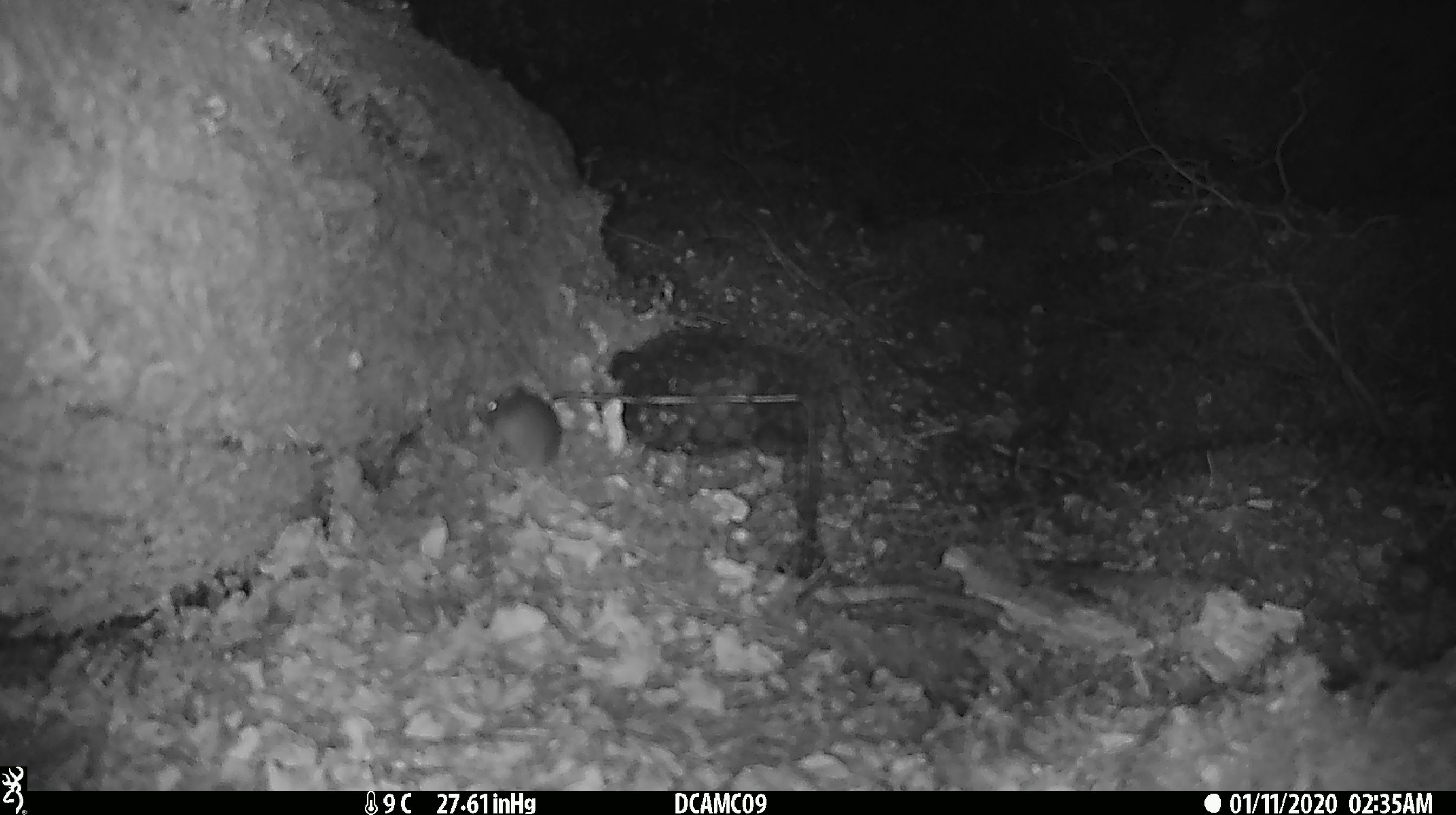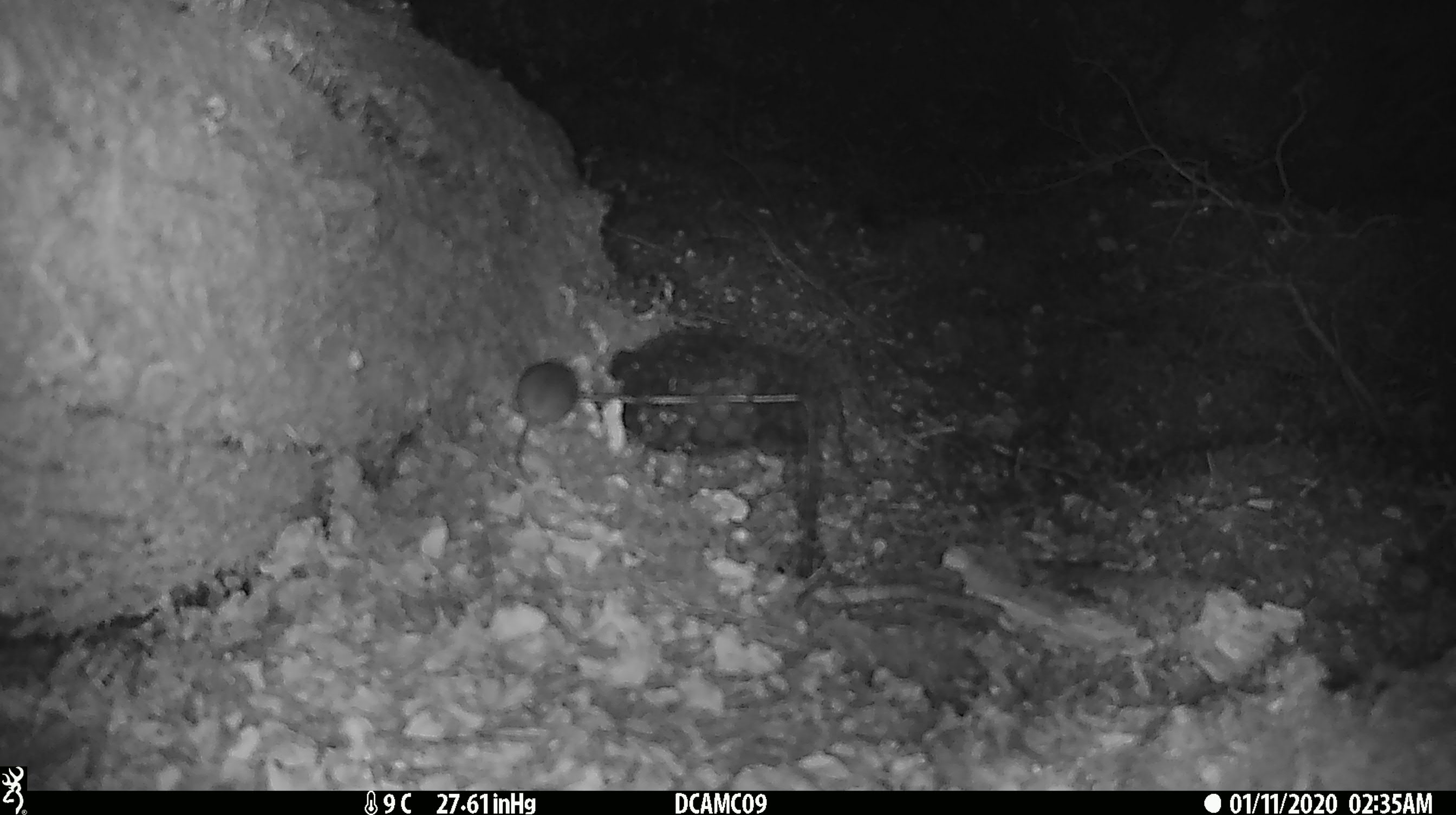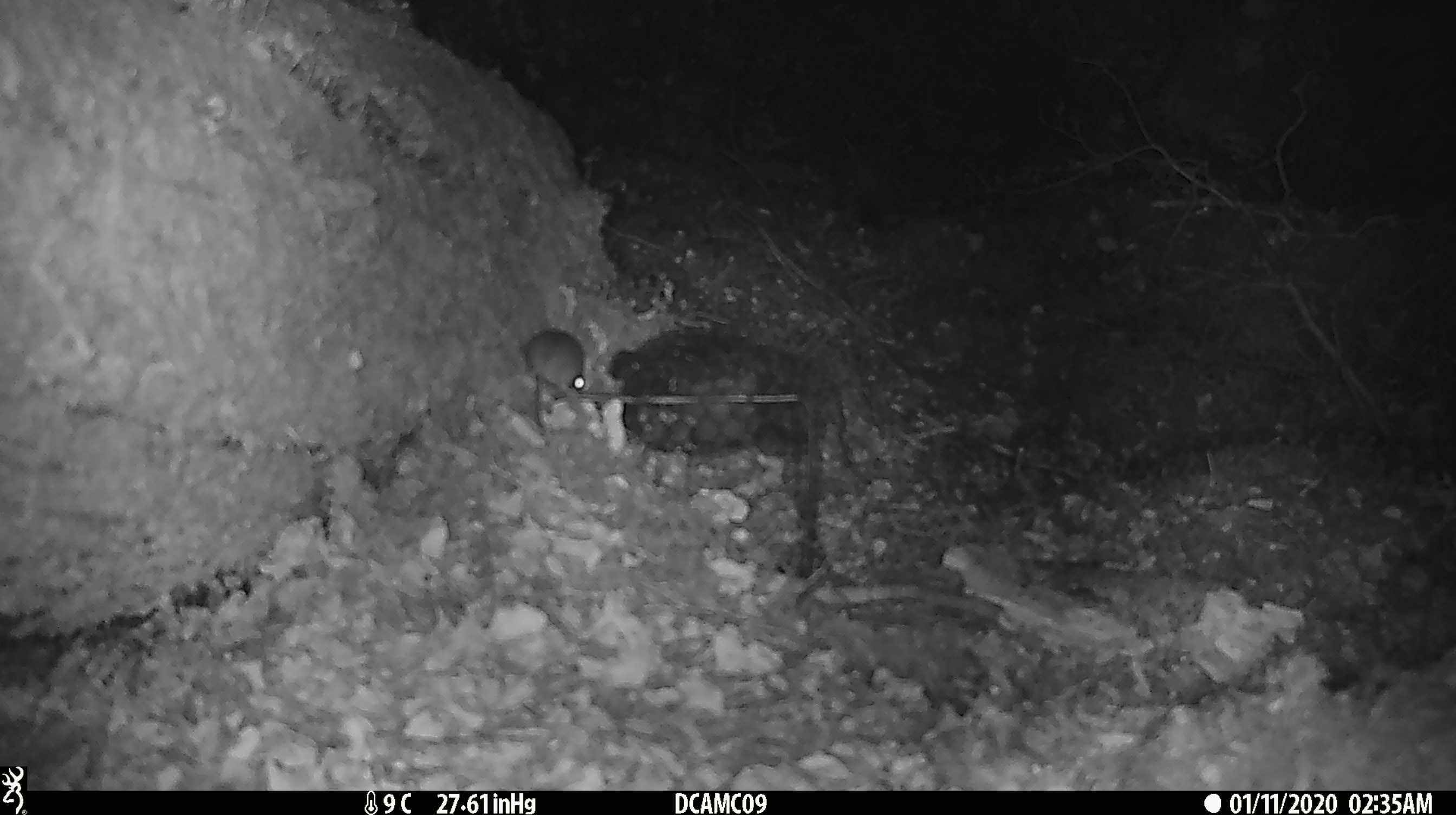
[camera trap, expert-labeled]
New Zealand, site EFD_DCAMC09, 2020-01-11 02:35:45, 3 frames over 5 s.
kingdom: Animalia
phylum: Chordata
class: Mammalia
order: Rodentia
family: Muridae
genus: Mus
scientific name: Mus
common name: mouse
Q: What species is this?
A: Mouse (Mus).